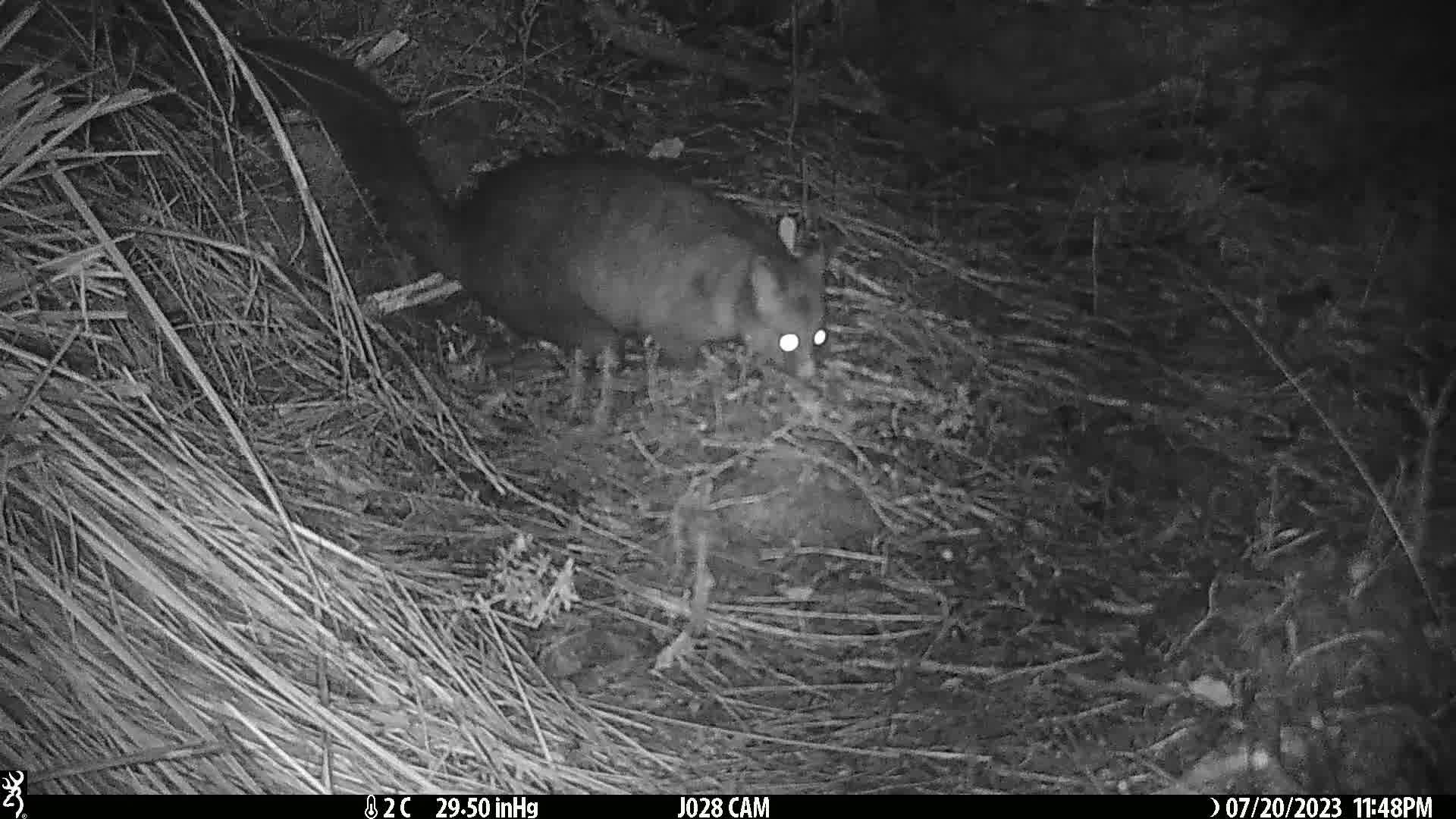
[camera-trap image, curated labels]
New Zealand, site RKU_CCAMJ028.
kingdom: Animalia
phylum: Chordata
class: Mammalia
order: Diprotodontia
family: Phalangeridae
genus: Trichosurus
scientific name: Trichosurus vulpecula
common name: common brushtail possum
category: possum